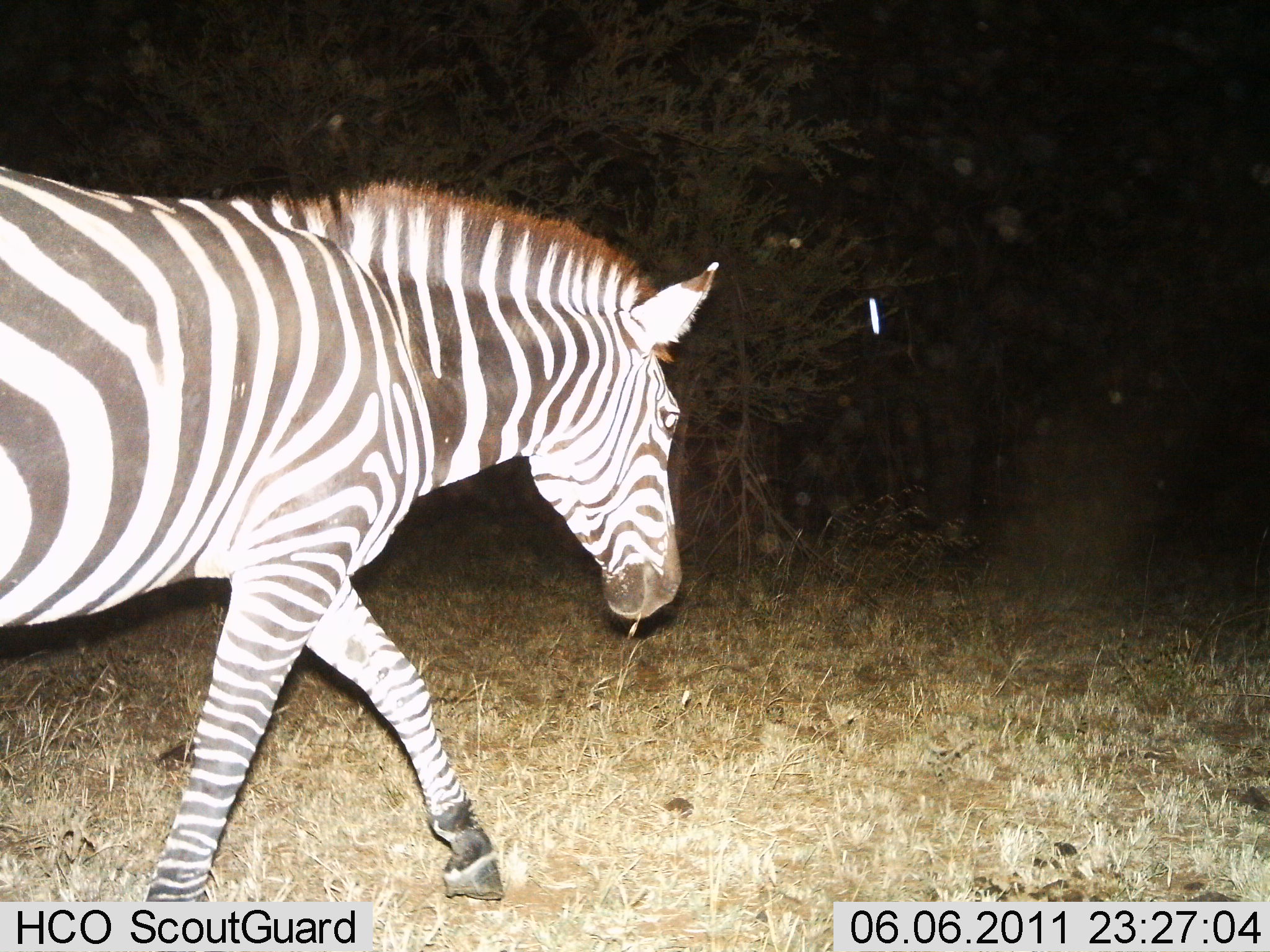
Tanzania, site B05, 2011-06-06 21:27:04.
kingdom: Animalia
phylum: Chordata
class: Mammalia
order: Perissodactyla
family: Equidae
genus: Equus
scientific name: Equus quagga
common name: plains zebra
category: zebra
Zebra (plains zebra) (Equus quagga), count 1. Behavior (volunteer vote fractions): standing 0%, resting 0%, moving 100%, interacting 0%. Young present (vote fraction): 0%. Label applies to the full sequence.